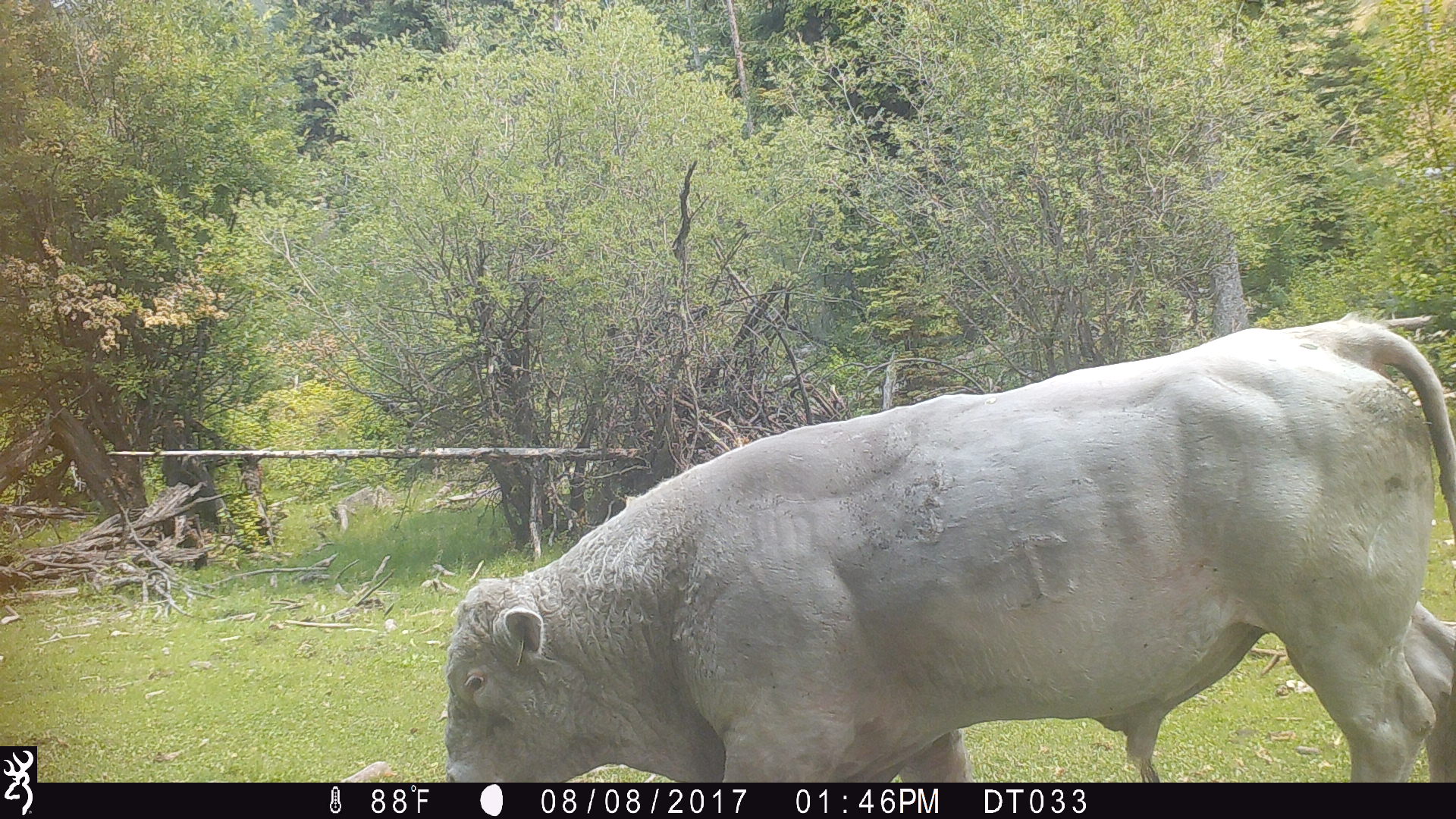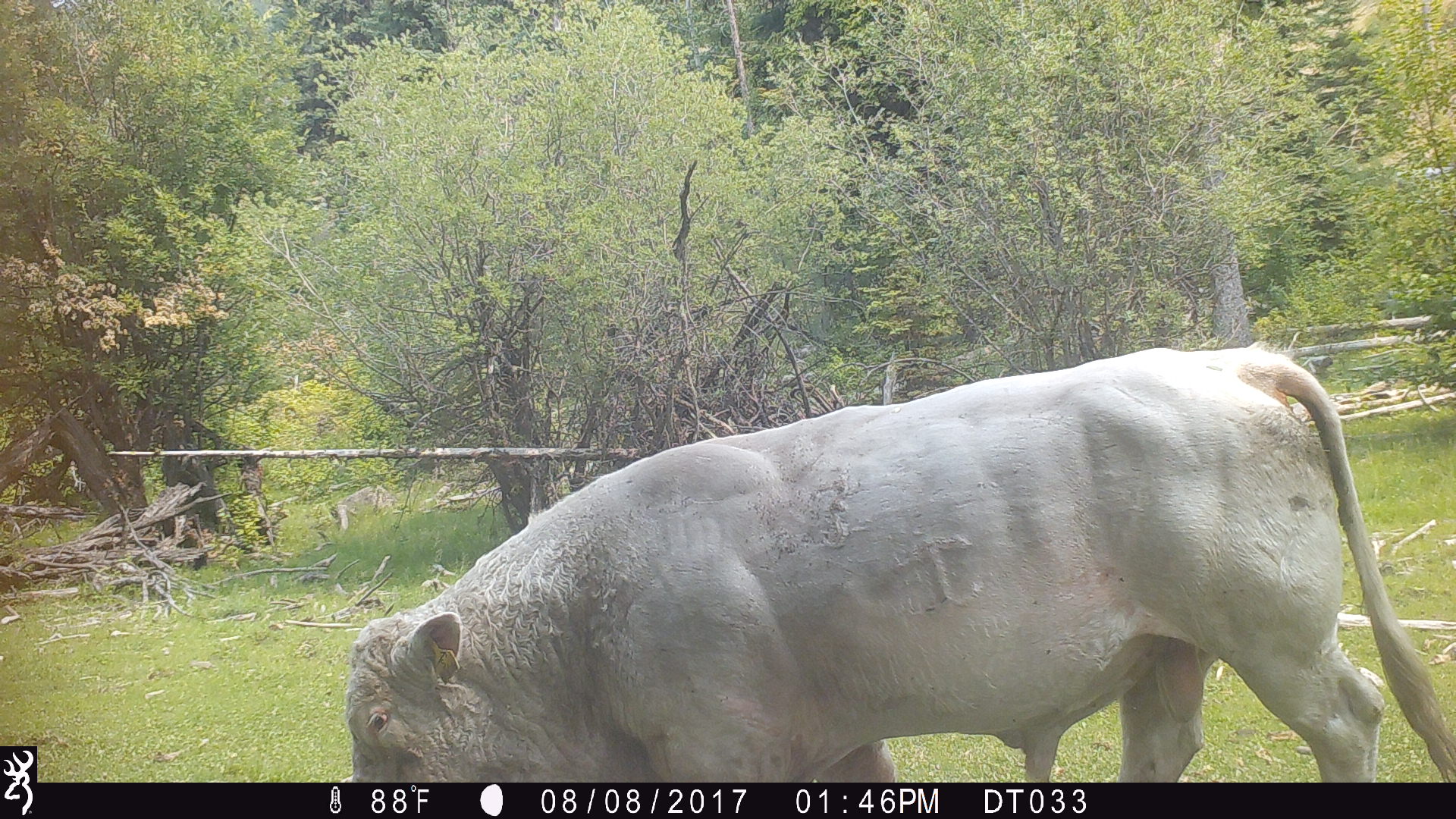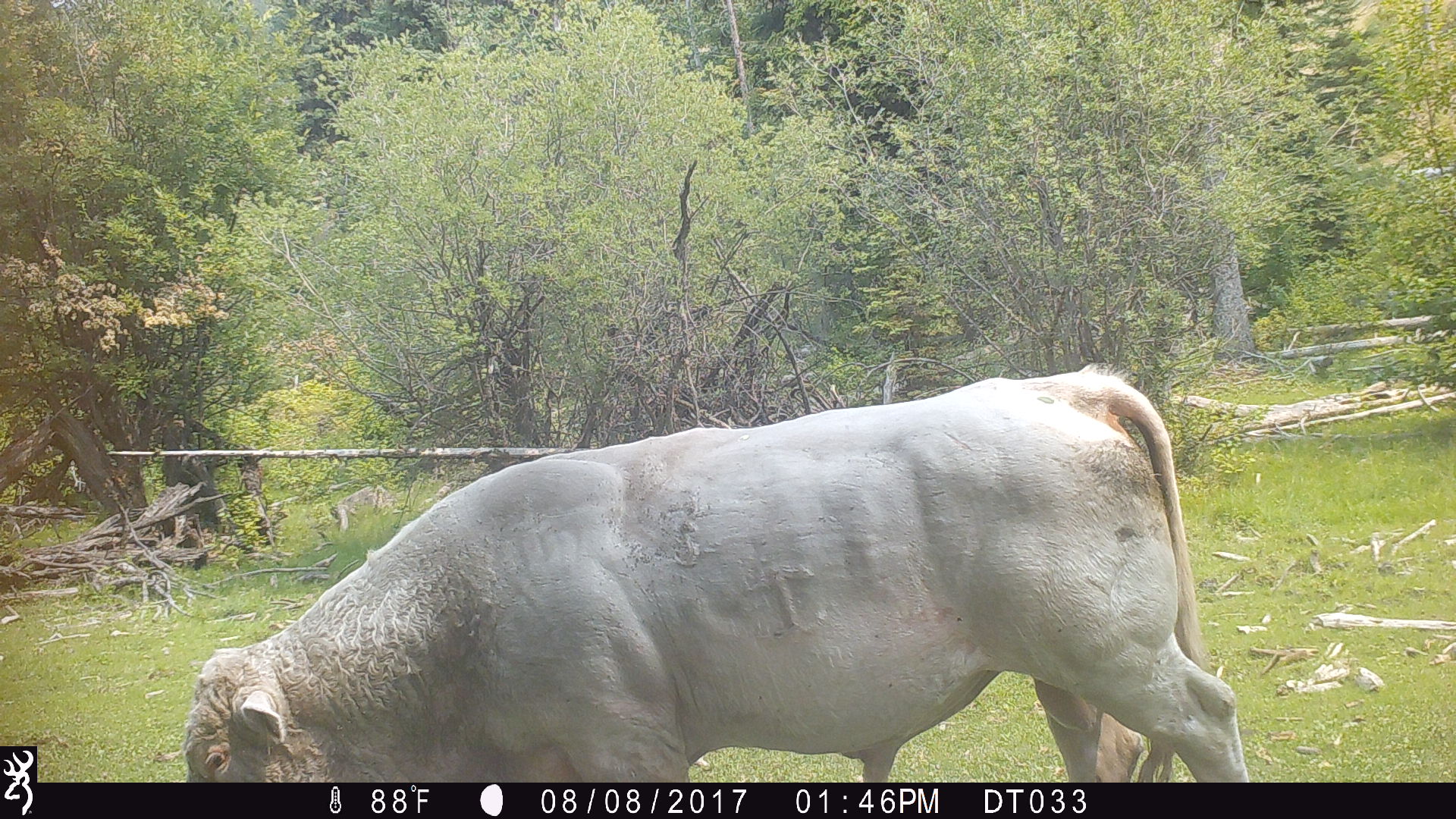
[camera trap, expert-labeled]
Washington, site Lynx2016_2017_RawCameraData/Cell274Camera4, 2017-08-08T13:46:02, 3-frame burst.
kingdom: Animalia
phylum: Chordata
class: Mammalia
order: Artiodactyla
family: Bovidae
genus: Bos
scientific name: Bos taurus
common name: domestic cattle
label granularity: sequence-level